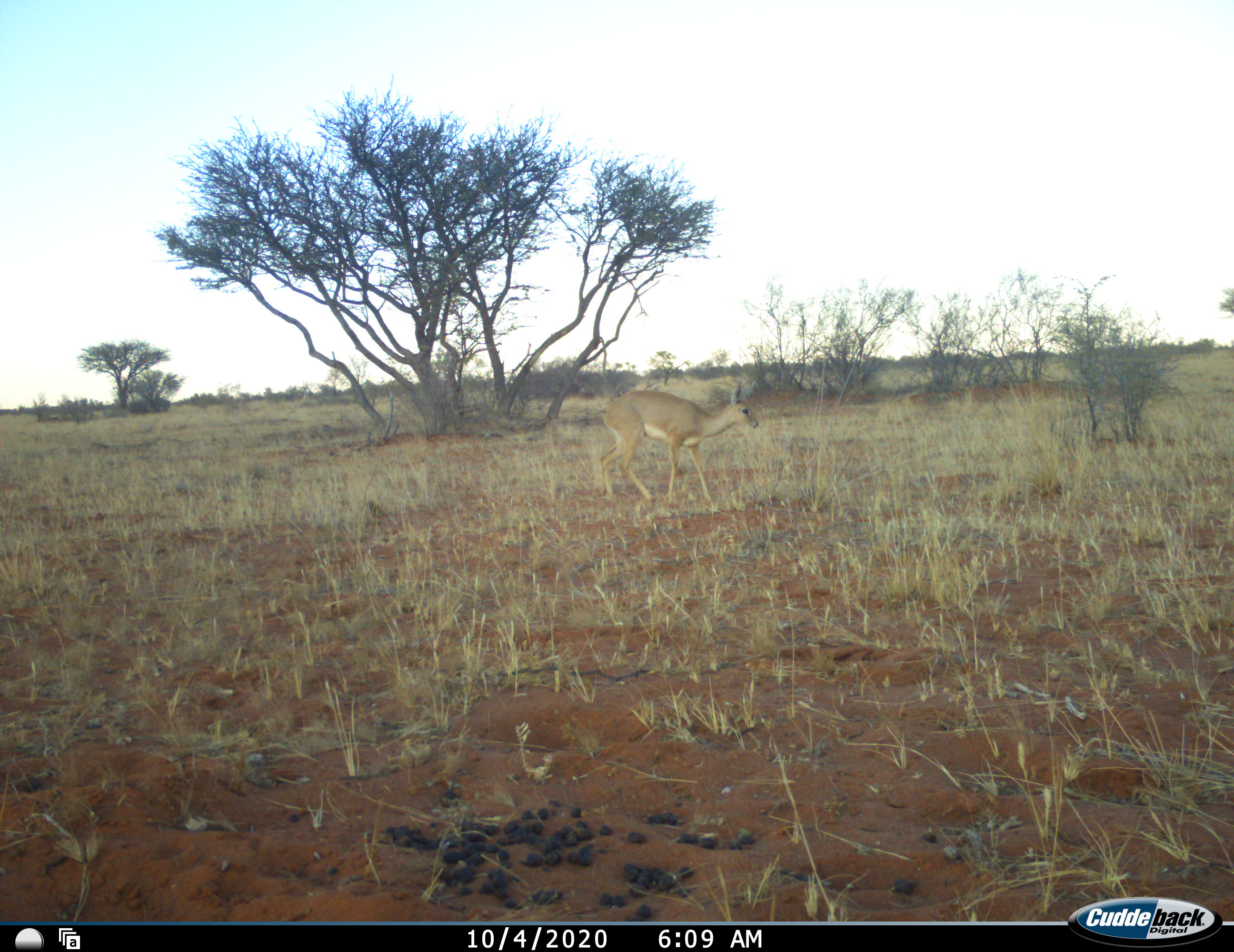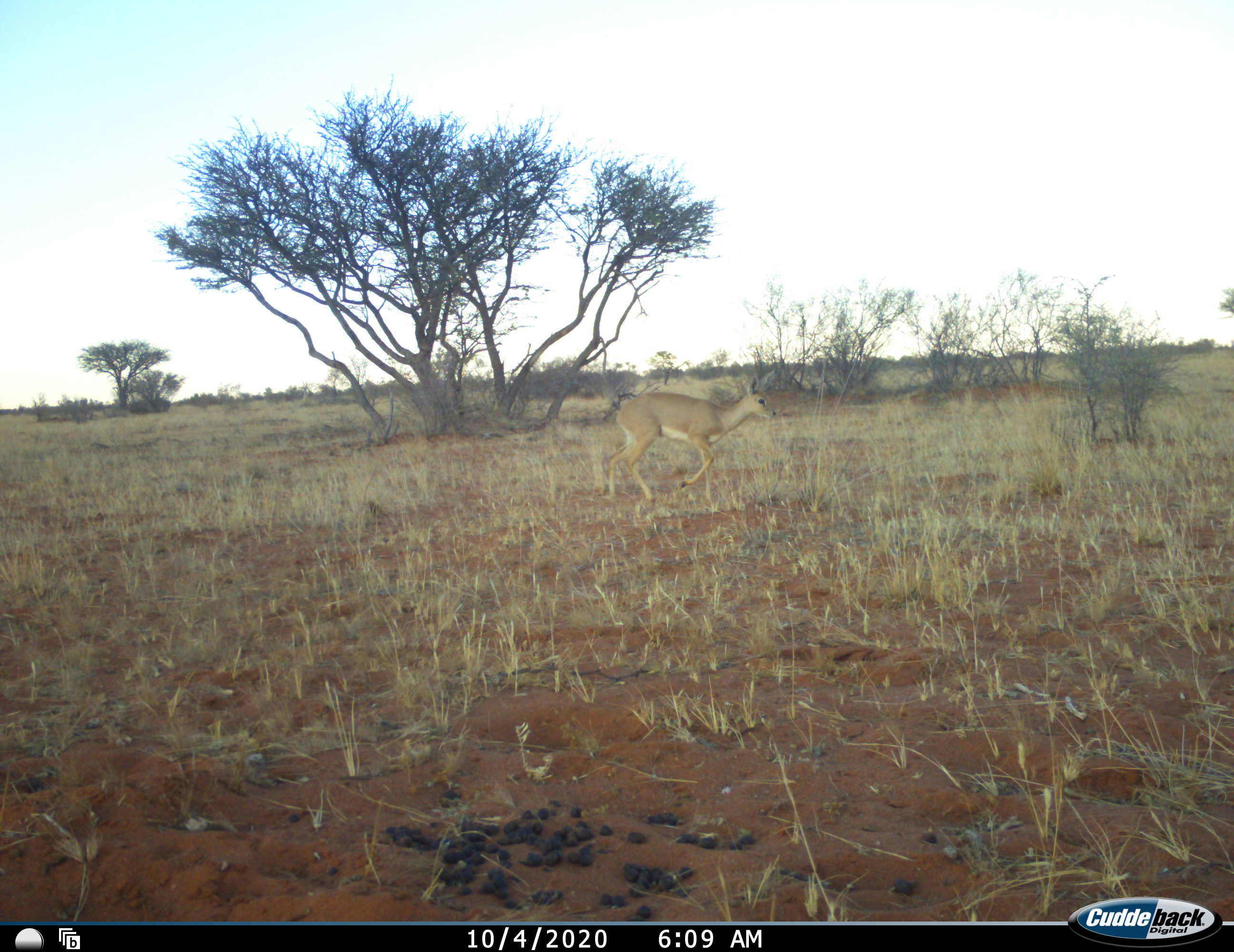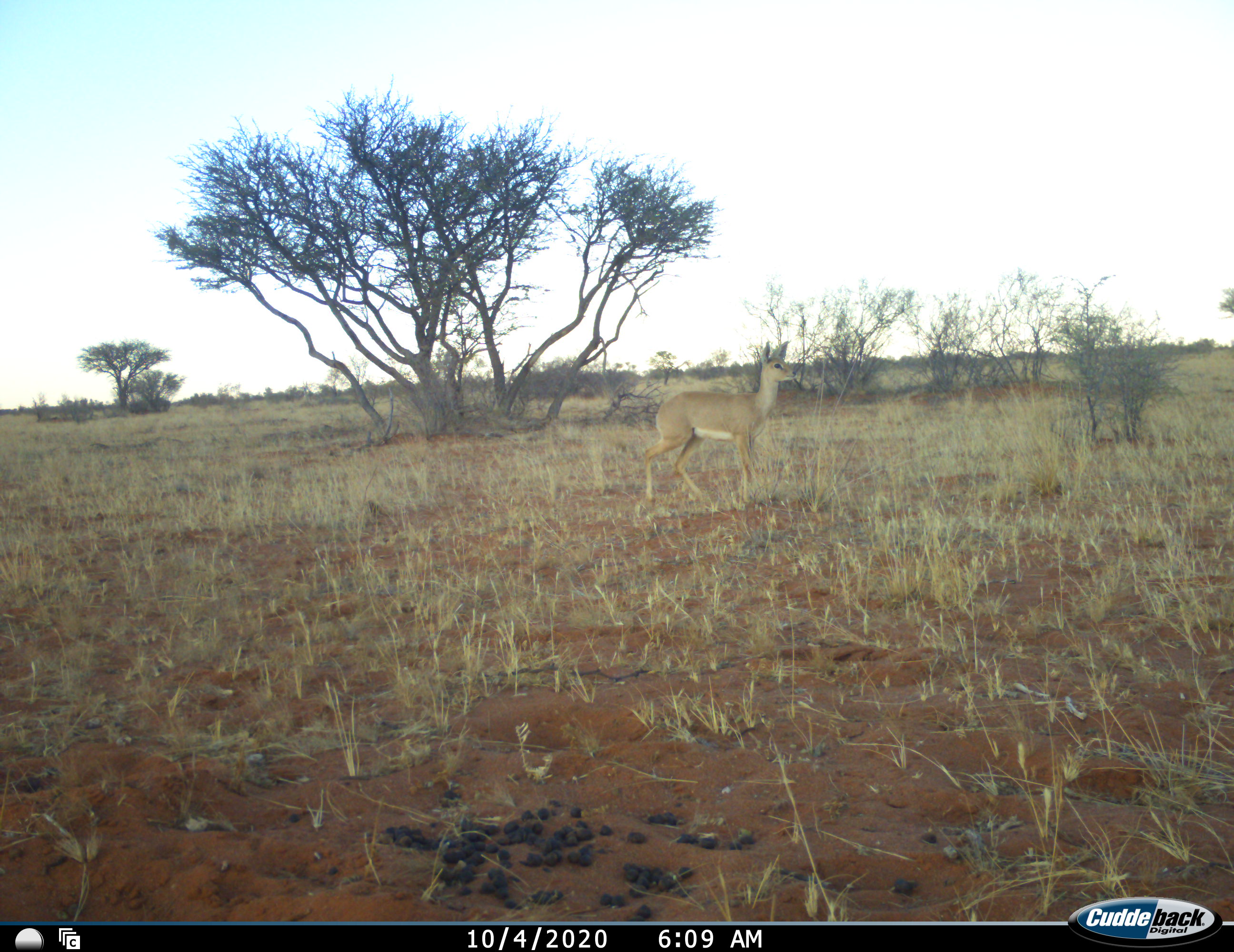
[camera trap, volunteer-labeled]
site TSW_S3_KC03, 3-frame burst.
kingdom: Animalia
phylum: Chordata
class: Mammalia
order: Artiodactyla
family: Bovidae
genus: Raphicerus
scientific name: Raphicerus campestris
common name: steenbok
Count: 1.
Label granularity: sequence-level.